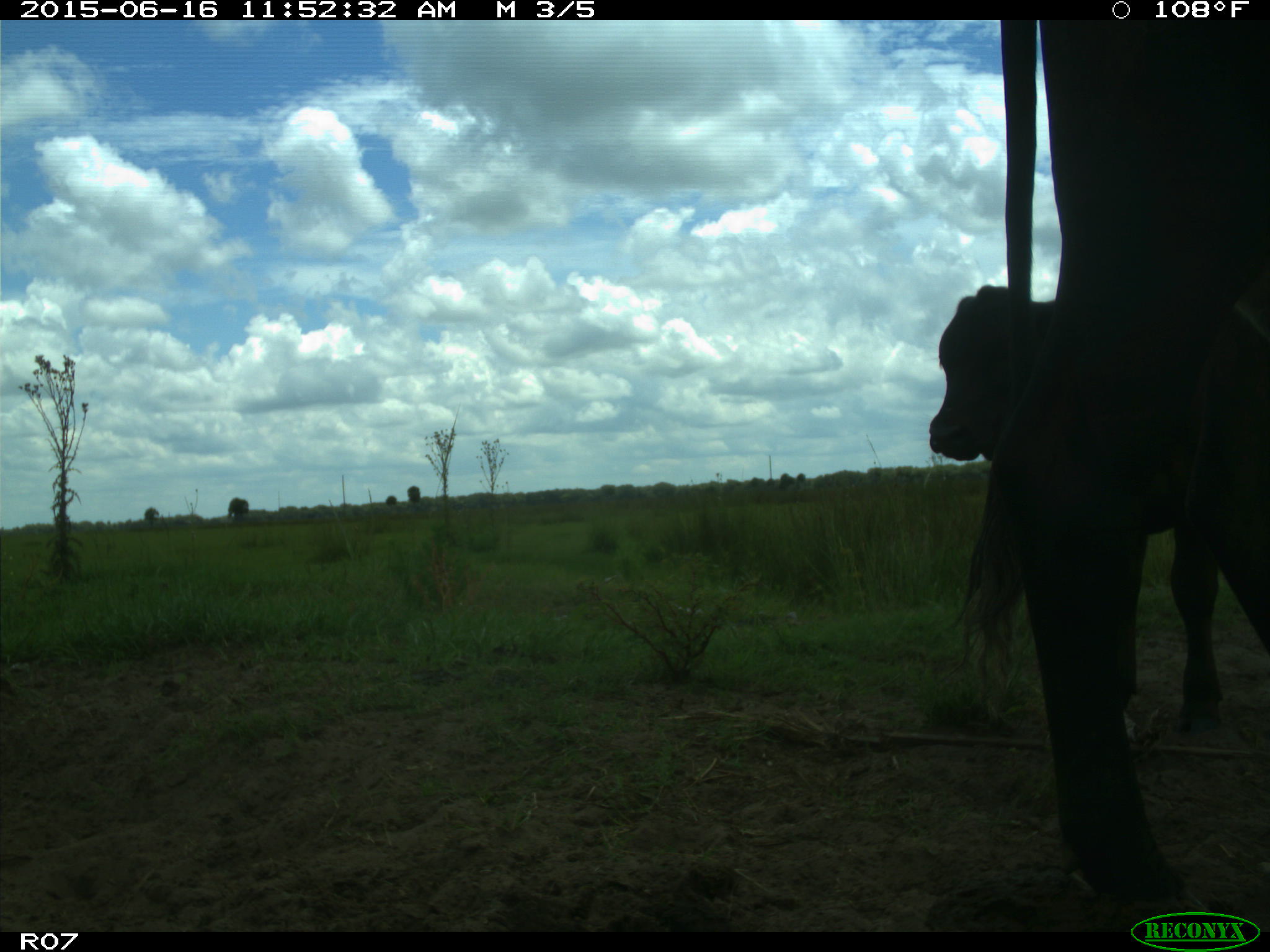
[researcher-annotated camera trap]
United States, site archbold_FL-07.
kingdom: Animalia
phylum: Chordata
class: Mammalia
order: Artiodactyla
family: Bovidae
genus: Bos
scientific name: Bos taurus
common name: domestic cow